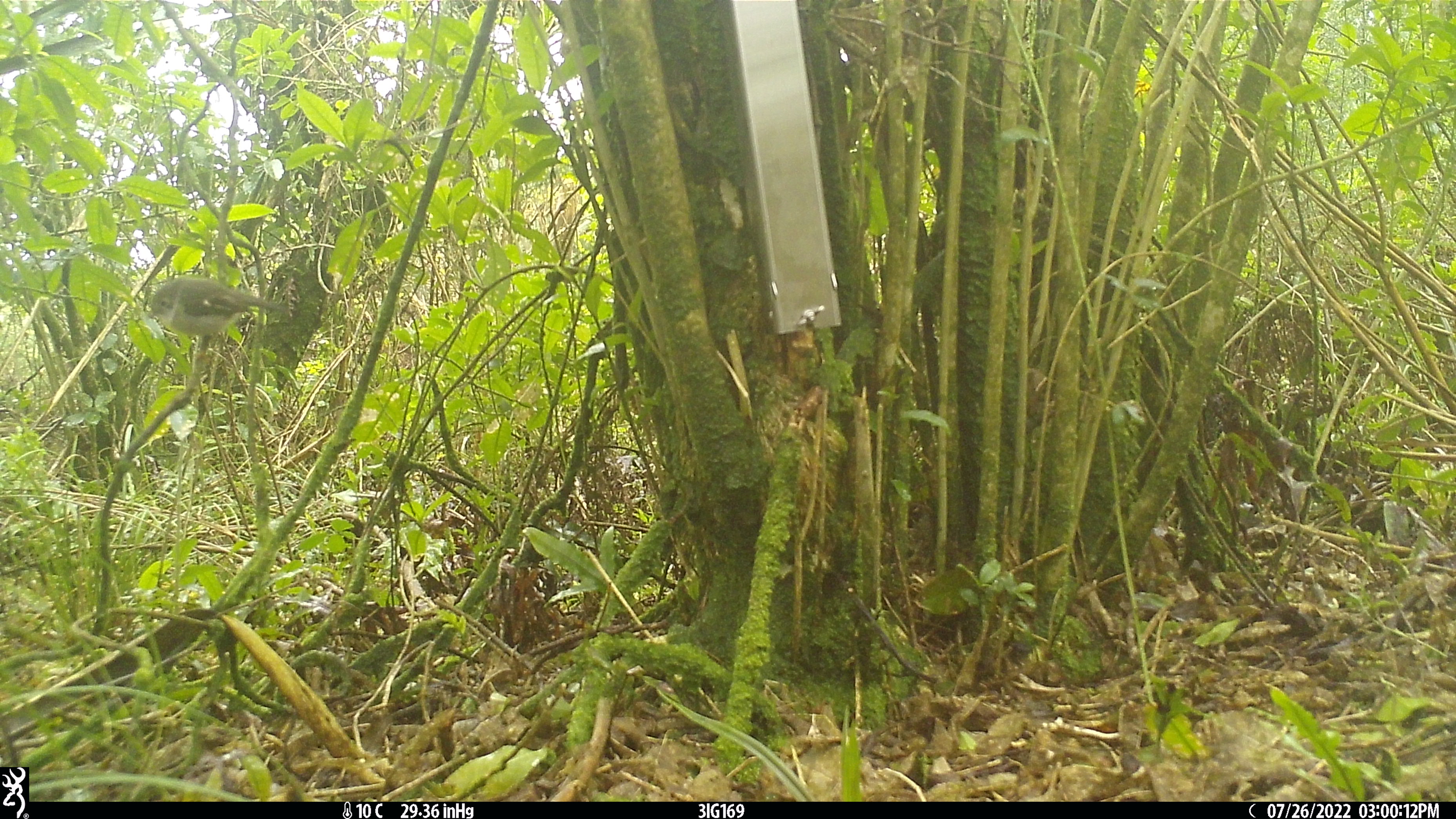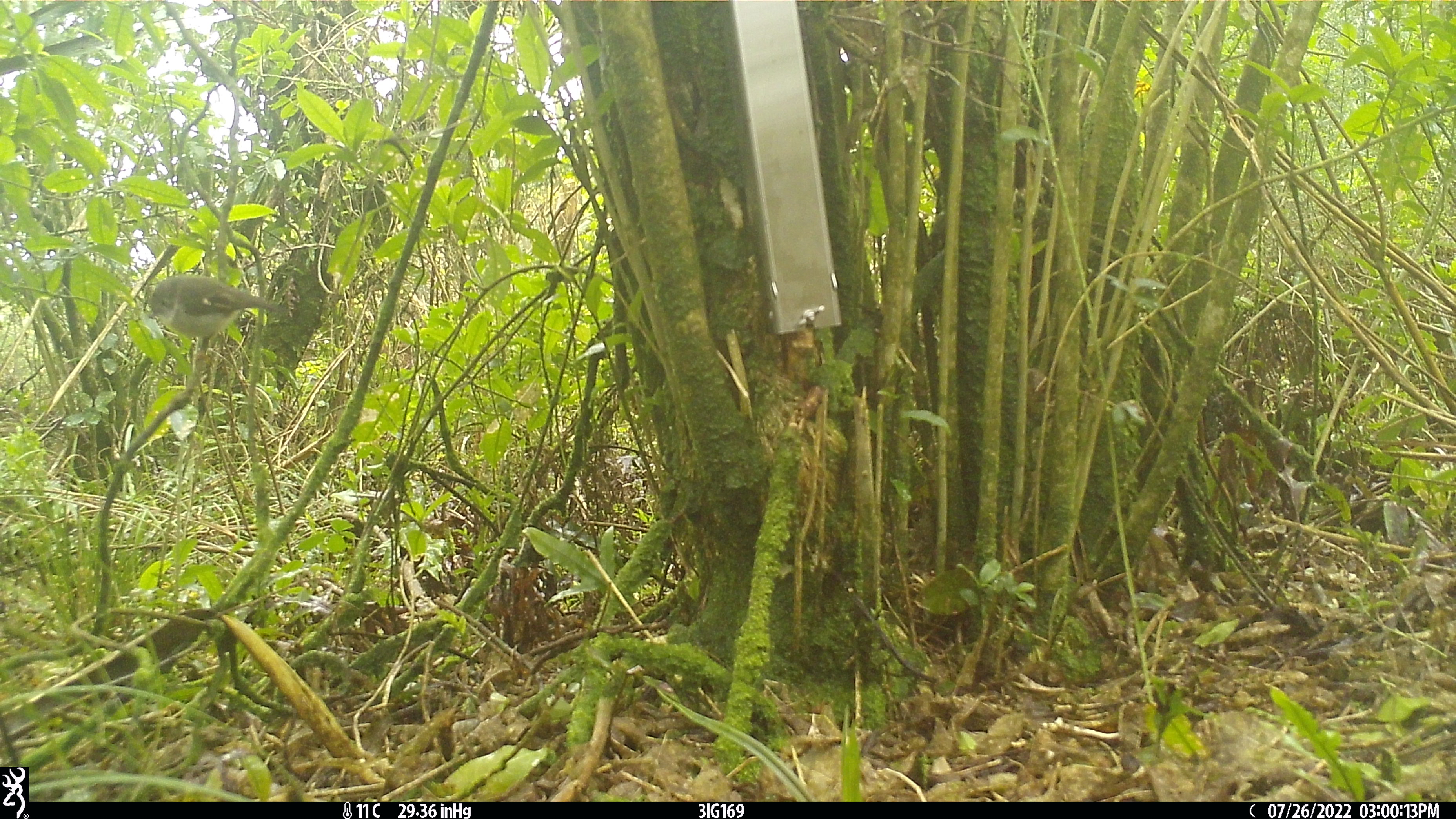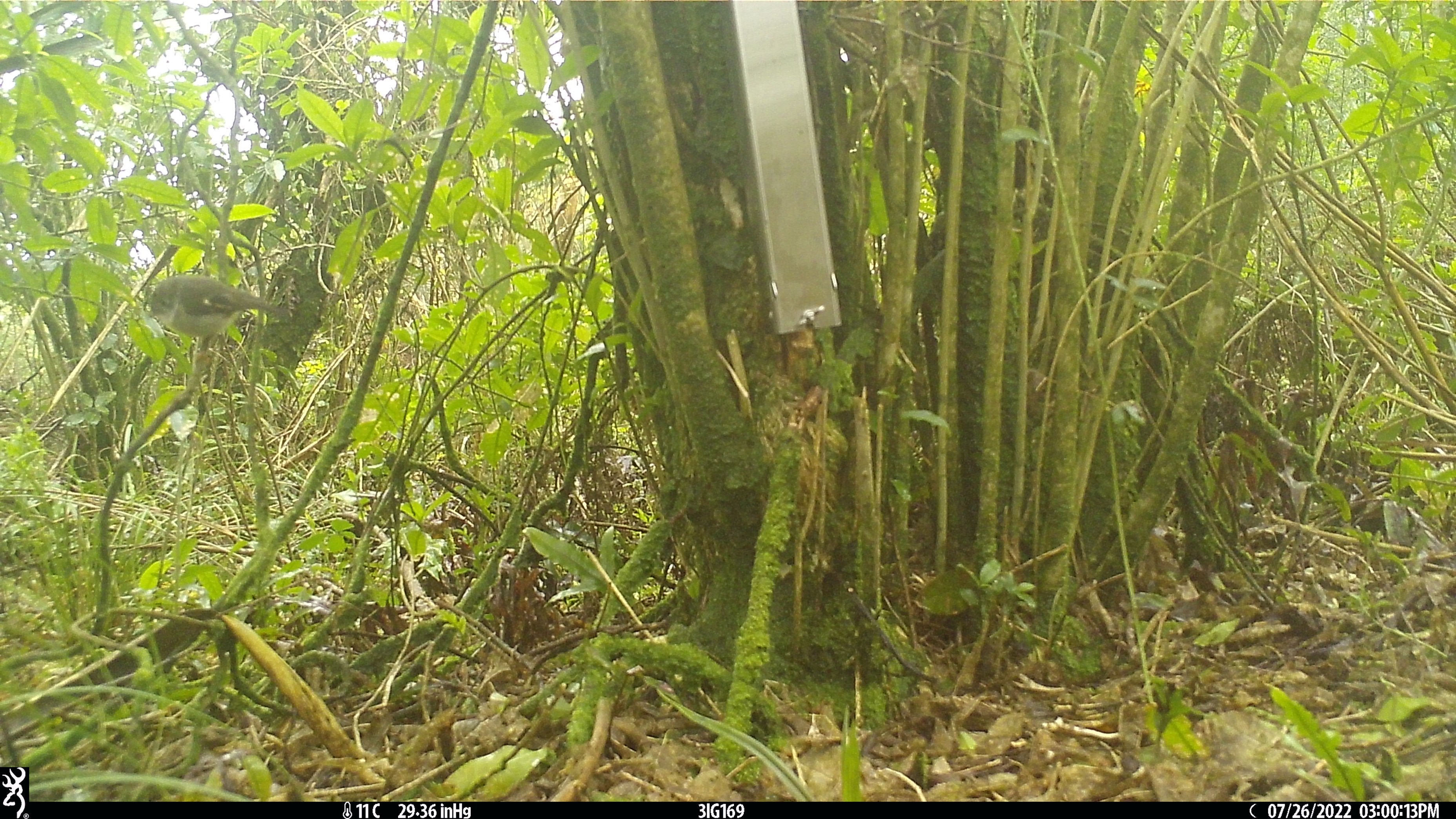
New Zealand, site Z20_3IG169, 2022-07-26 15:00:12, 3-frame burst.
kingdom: Animalia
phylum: Chordata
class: Aves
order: Passeriformes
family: Petroicidae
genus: Petroica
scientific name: Petroica macrocephala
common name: tomtit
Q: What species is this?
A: Tomtit (Petroica macrocephala).